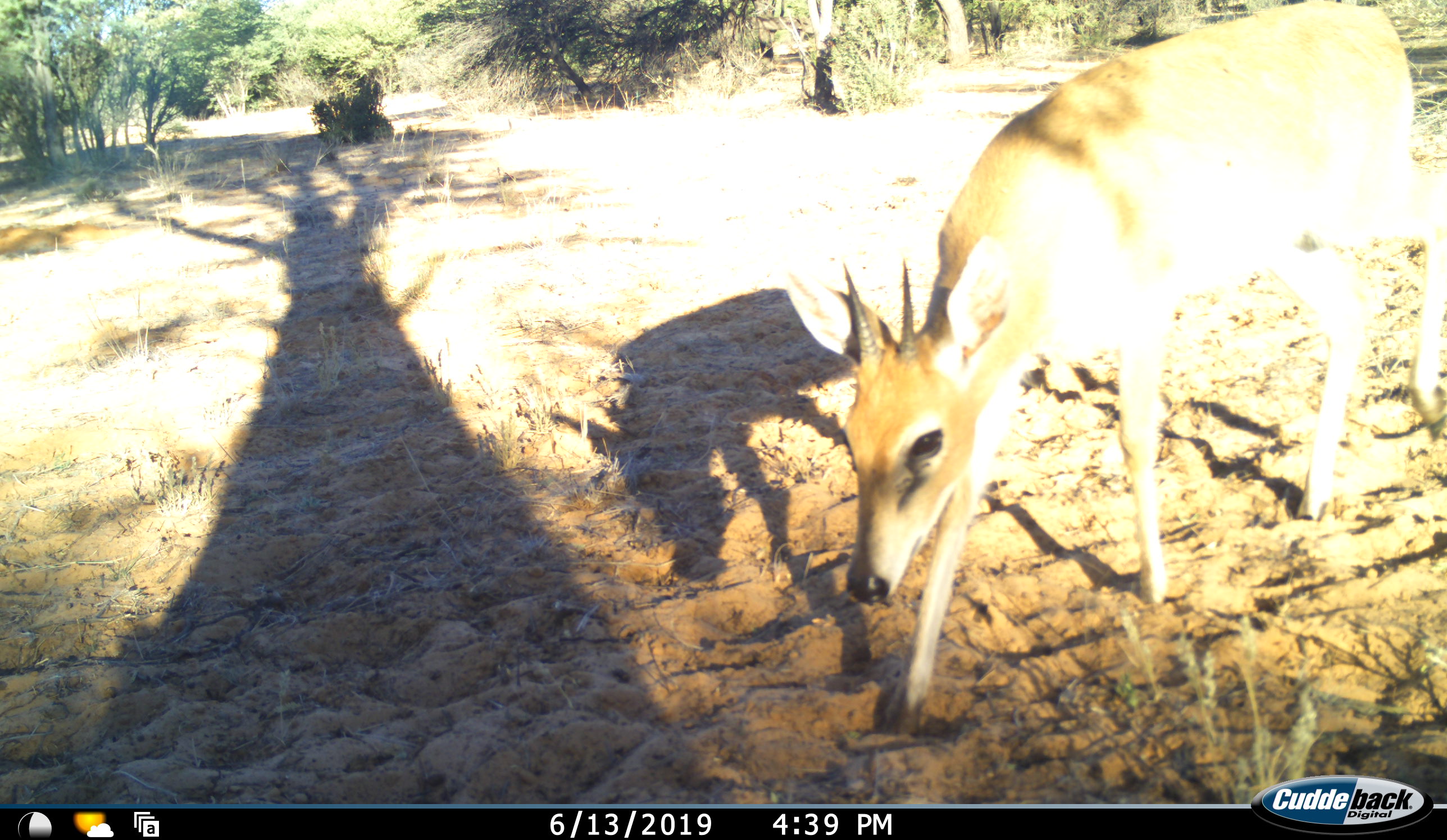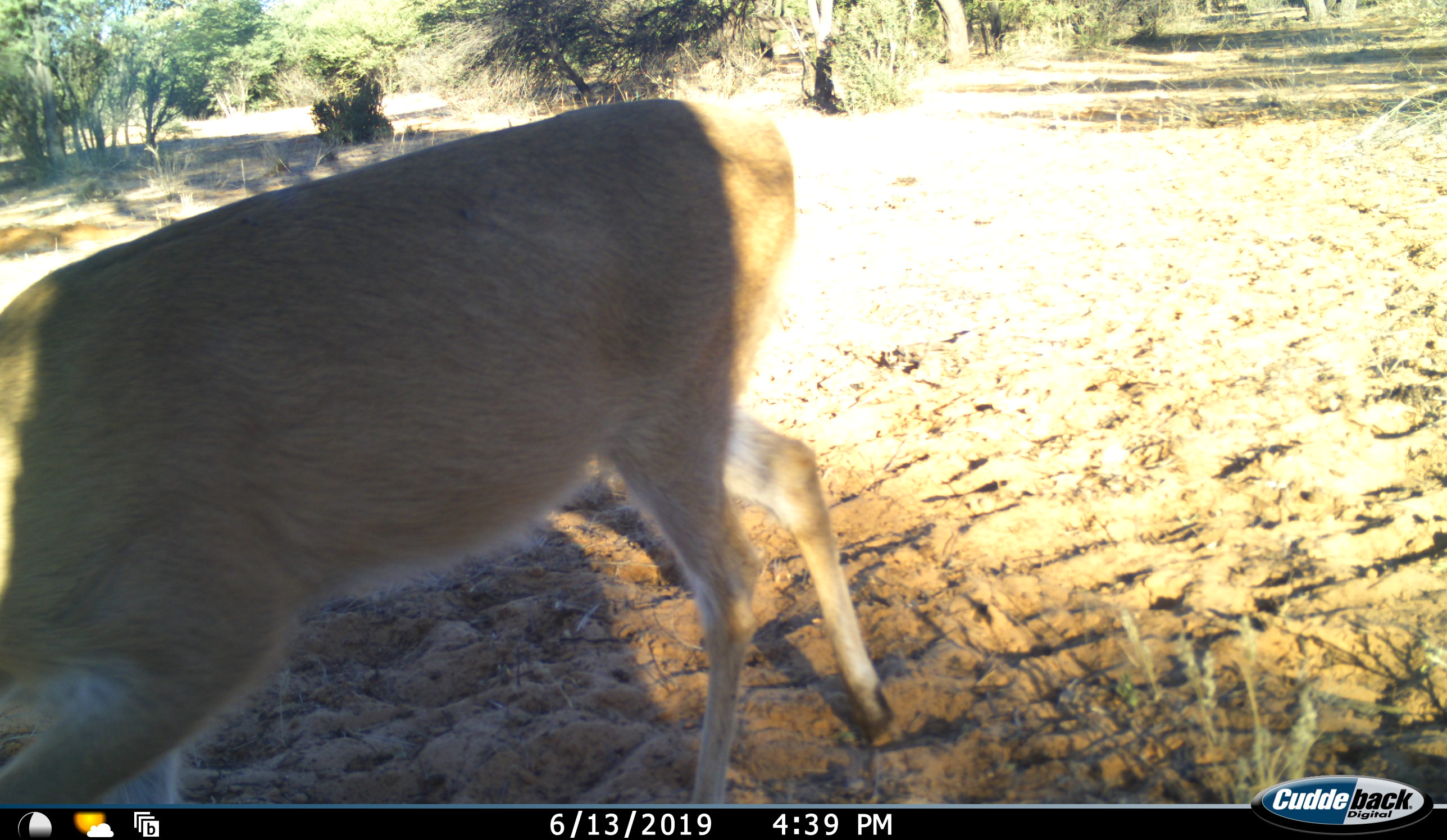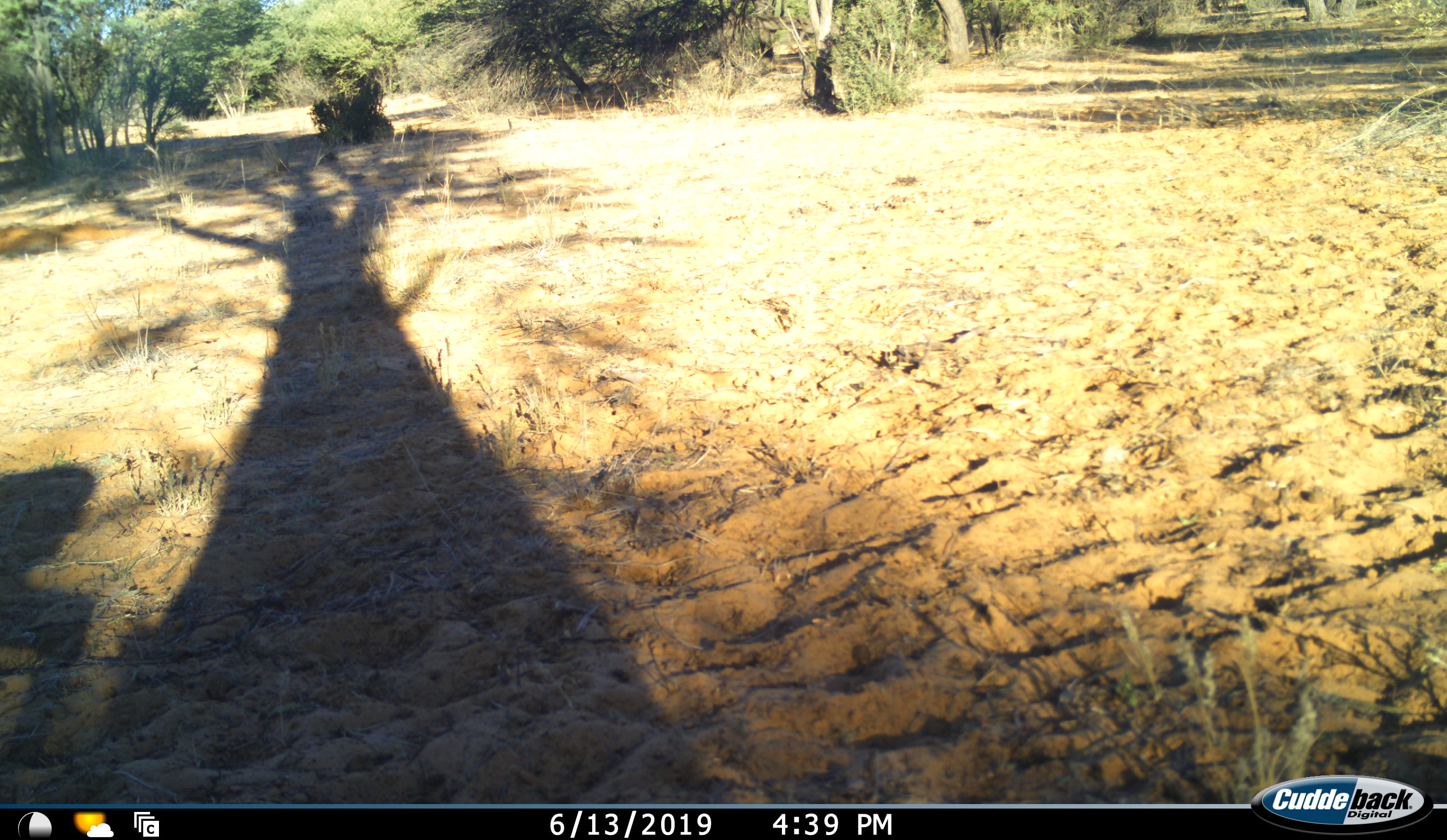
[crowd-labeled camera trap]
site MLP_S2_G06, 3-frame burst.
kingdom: Animalia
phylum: Chordata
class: Mammalia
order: Artiodactyla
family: Bovidae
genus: Sylvicapra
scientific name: Sylvicapra grimmia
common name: common duiker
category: duikercommongrey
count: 1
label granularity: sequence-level